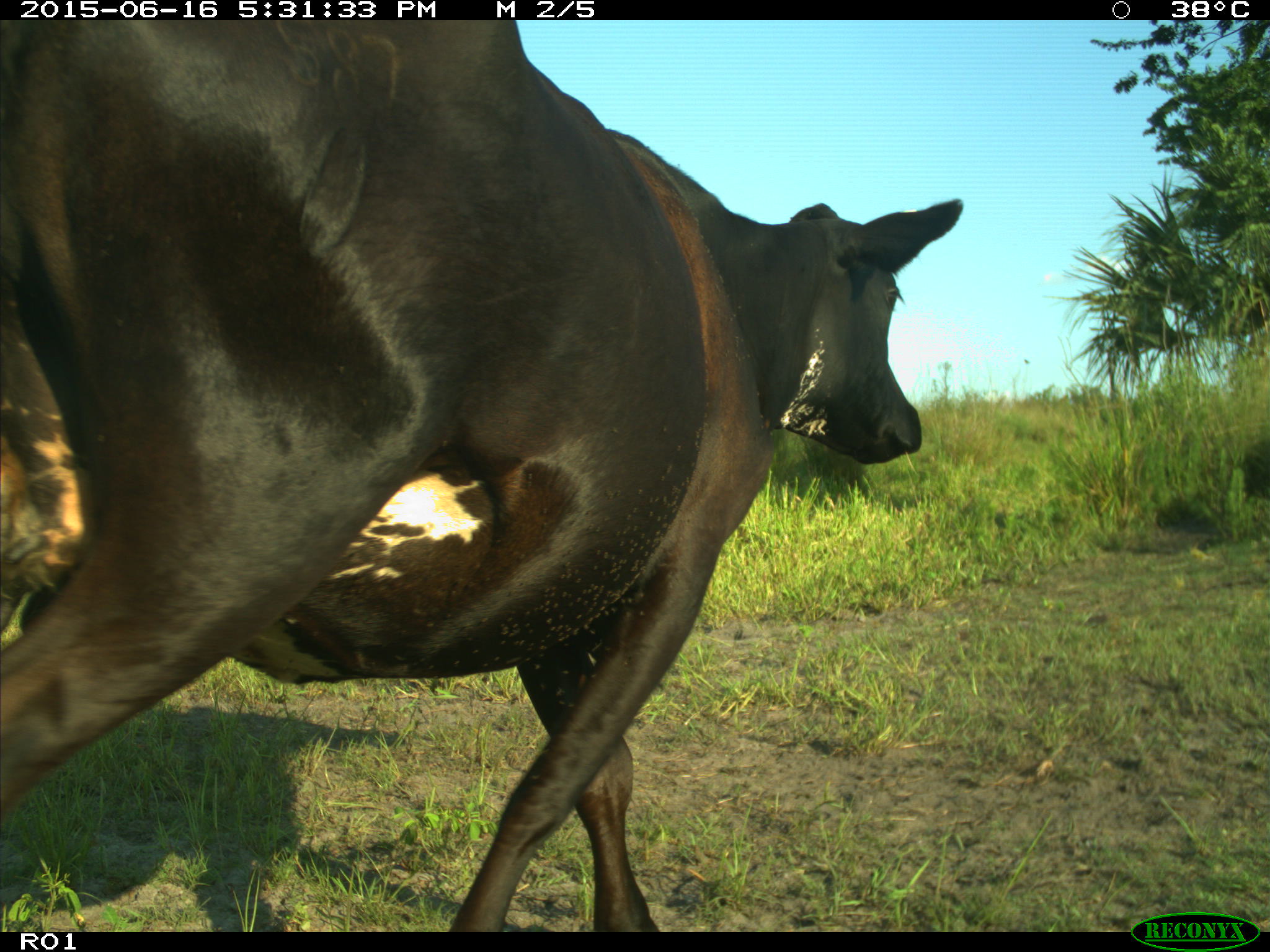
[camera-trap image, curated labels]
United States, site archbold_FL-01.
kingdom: Animalia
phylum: Chordata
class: Mammalia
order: Artiodactyla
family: Bovidae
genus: Bos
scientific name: Bos taurus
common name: domestic cow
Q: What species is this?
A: Bos taurus (domestic cow).